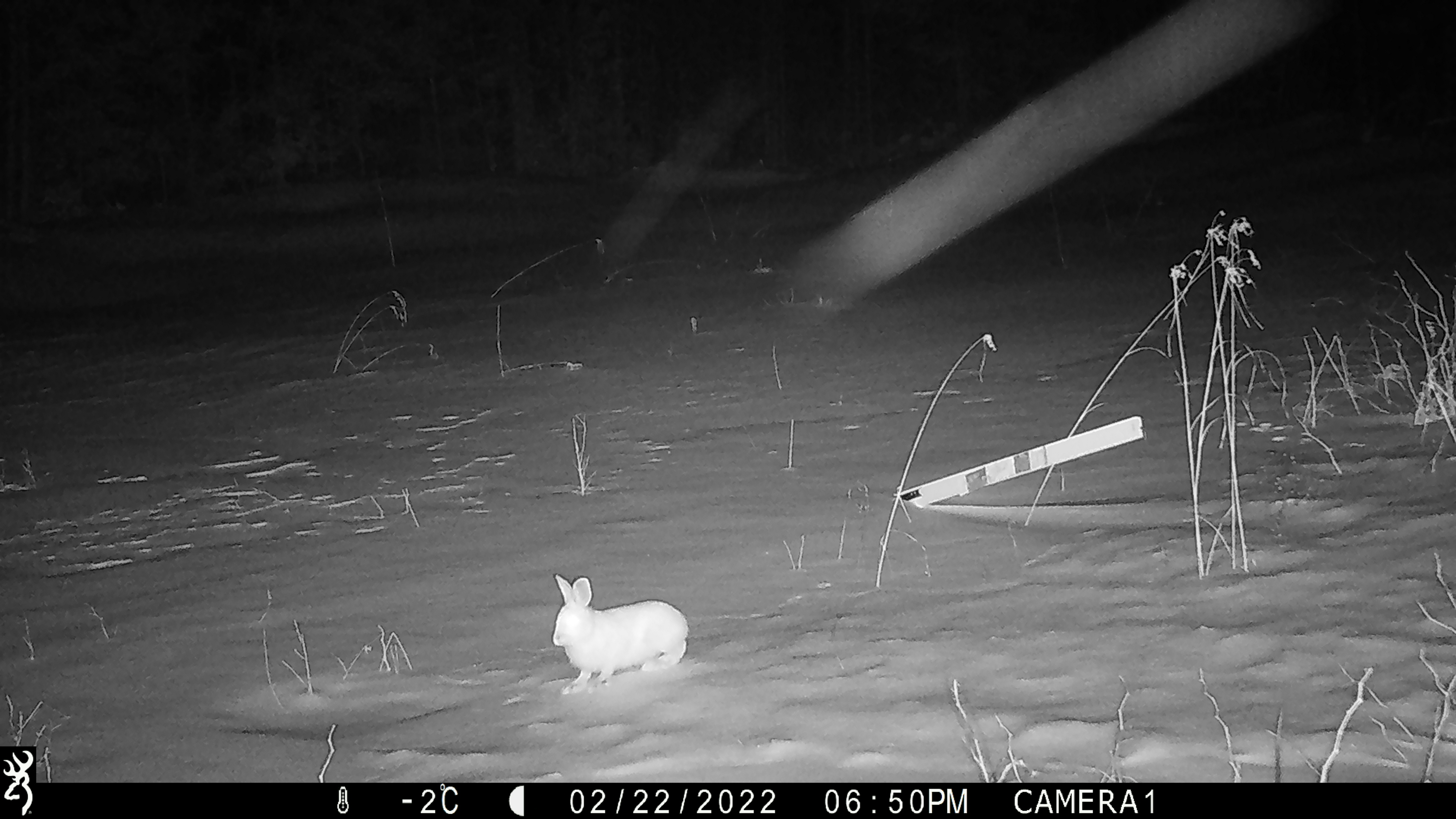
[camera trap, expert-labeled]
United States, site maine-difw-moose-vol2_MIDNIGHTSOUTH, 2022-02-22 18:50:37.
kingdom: Animalia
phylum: Chordata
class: Mammalia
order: Lagomorpha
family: Leporidae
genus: Lepus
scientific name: Lepus americanus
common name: snowshoe hare